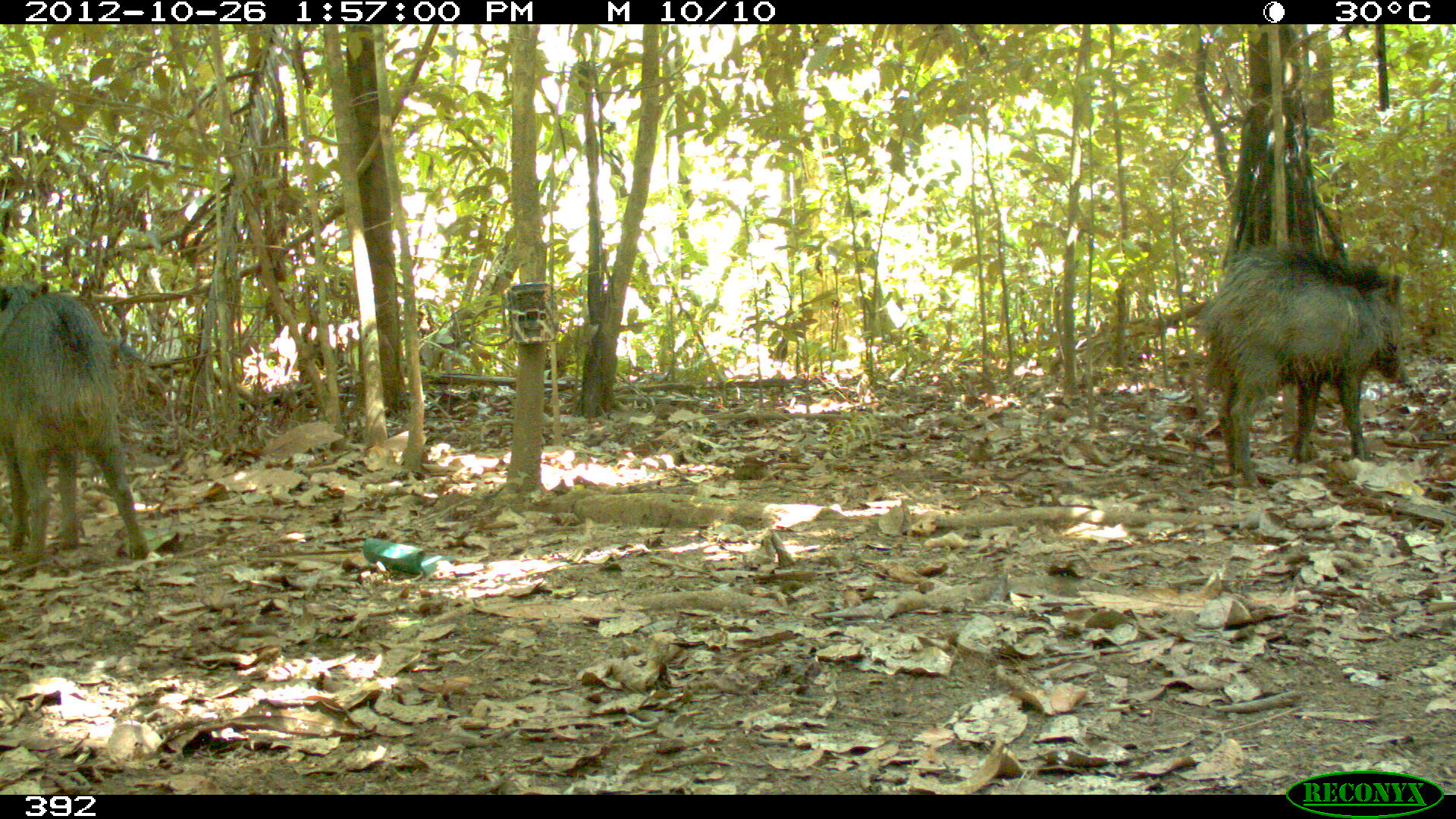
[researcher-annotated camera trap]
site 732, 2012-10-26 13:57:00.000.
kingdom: Animalia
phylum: Chordata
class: Mammalia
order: Artiodactyla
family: Tayassuidae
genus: Tayassu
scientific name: Tayassu pecari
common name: white-lipped peccary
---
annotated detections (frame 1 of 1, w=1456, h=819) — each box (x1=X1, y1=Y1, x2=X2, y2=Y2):
tayassu pecari: (x1=1196, y1=246, x2=1411, y2=489); (x1=0, y1=281, x2=149, y2=564)